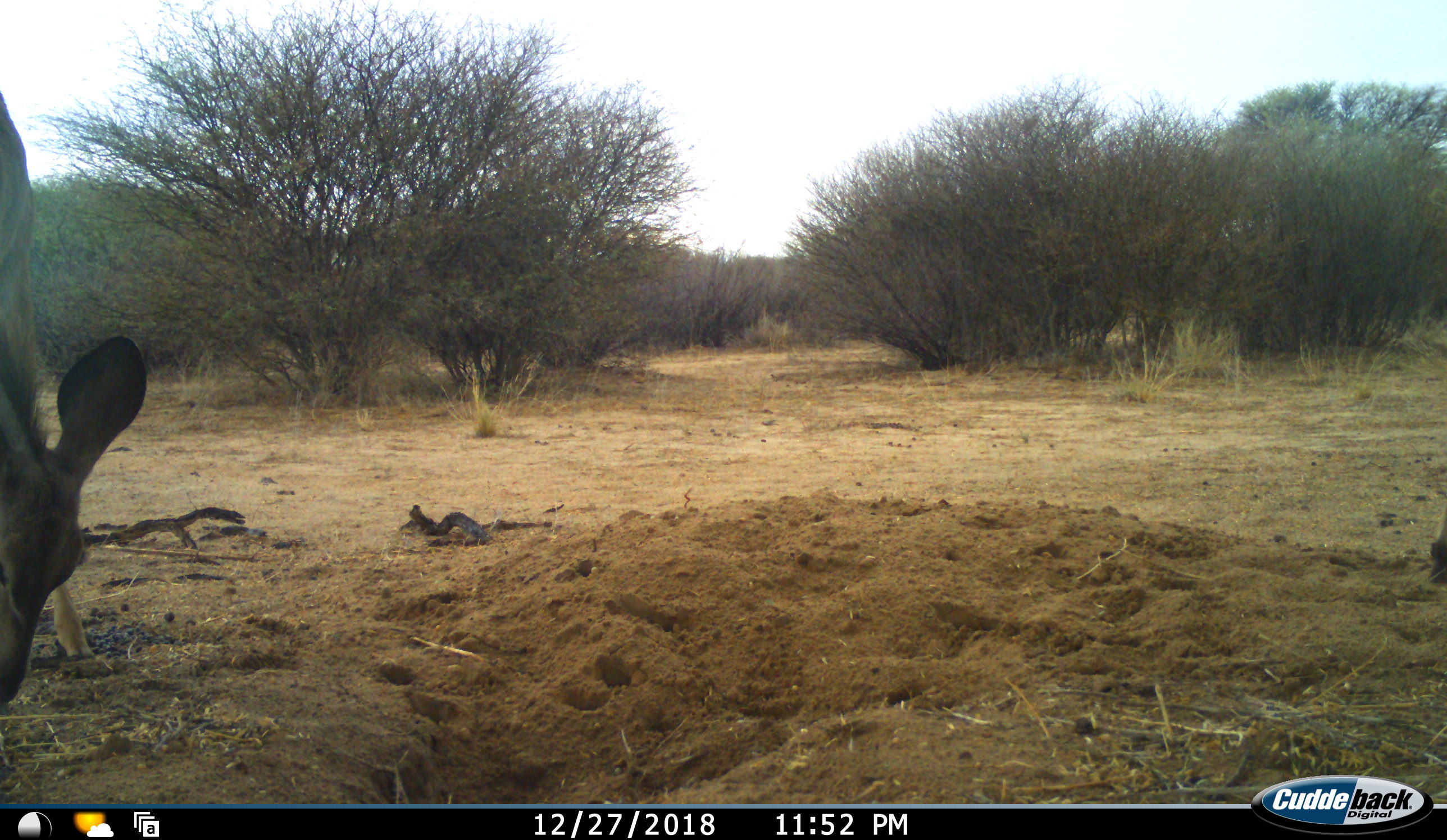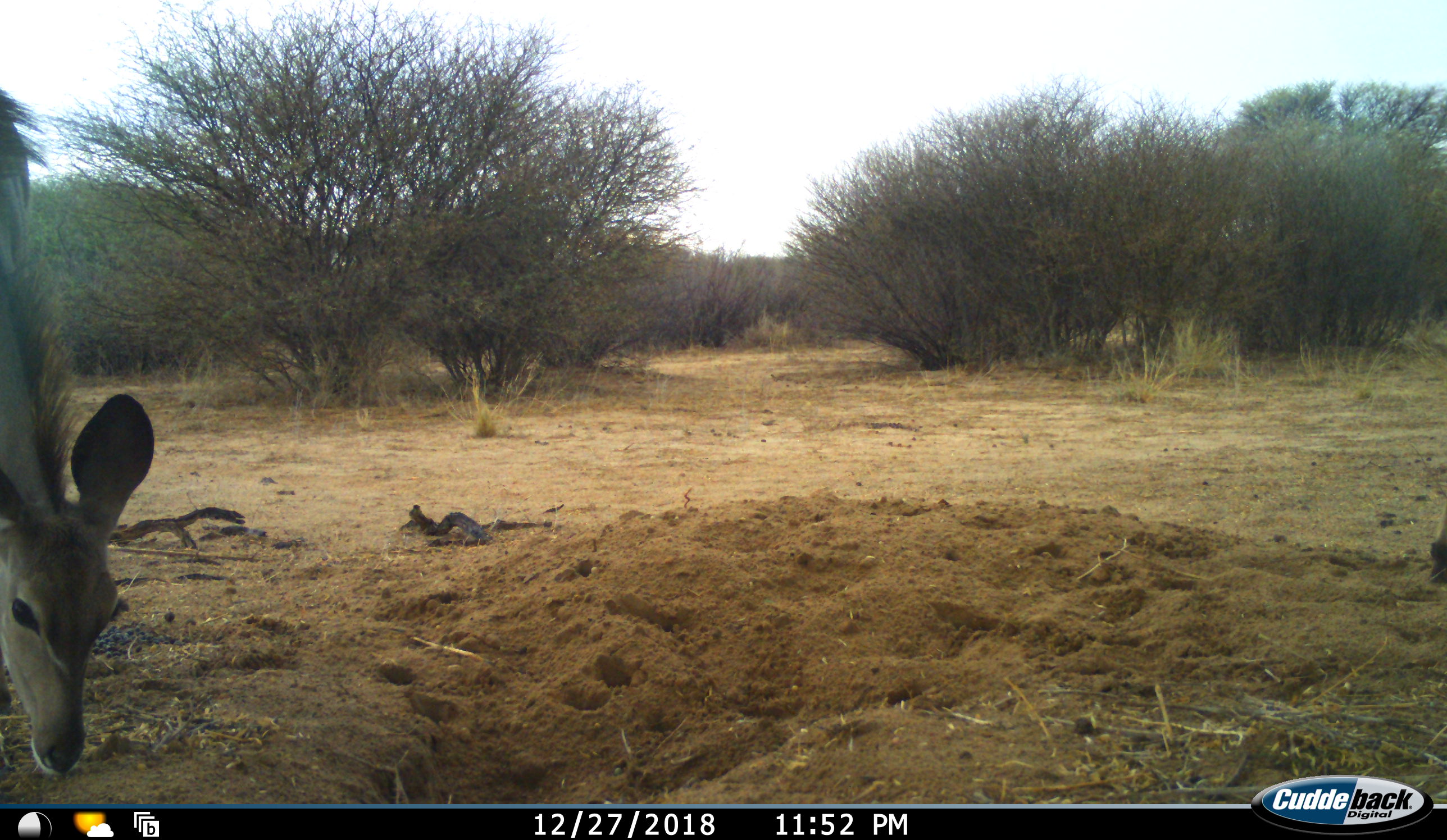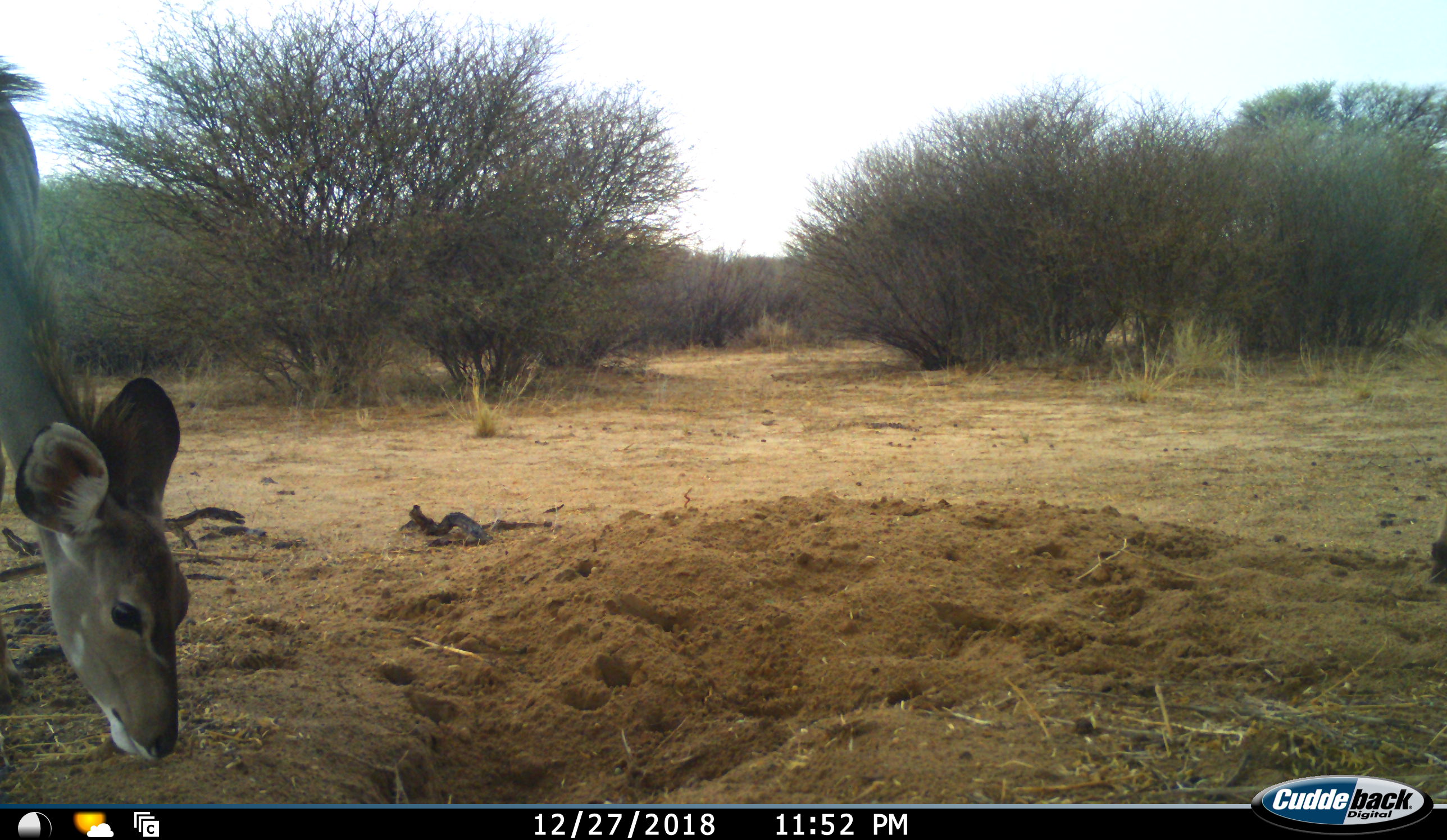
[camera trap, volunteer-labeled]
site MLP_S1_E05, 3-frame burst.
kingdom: Animalia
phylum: Chordata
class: Mammalia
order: Artiodactyla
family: Bovidae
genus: Tragelaphus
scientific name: Tragelaphus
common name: kudu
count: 1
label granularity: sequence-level